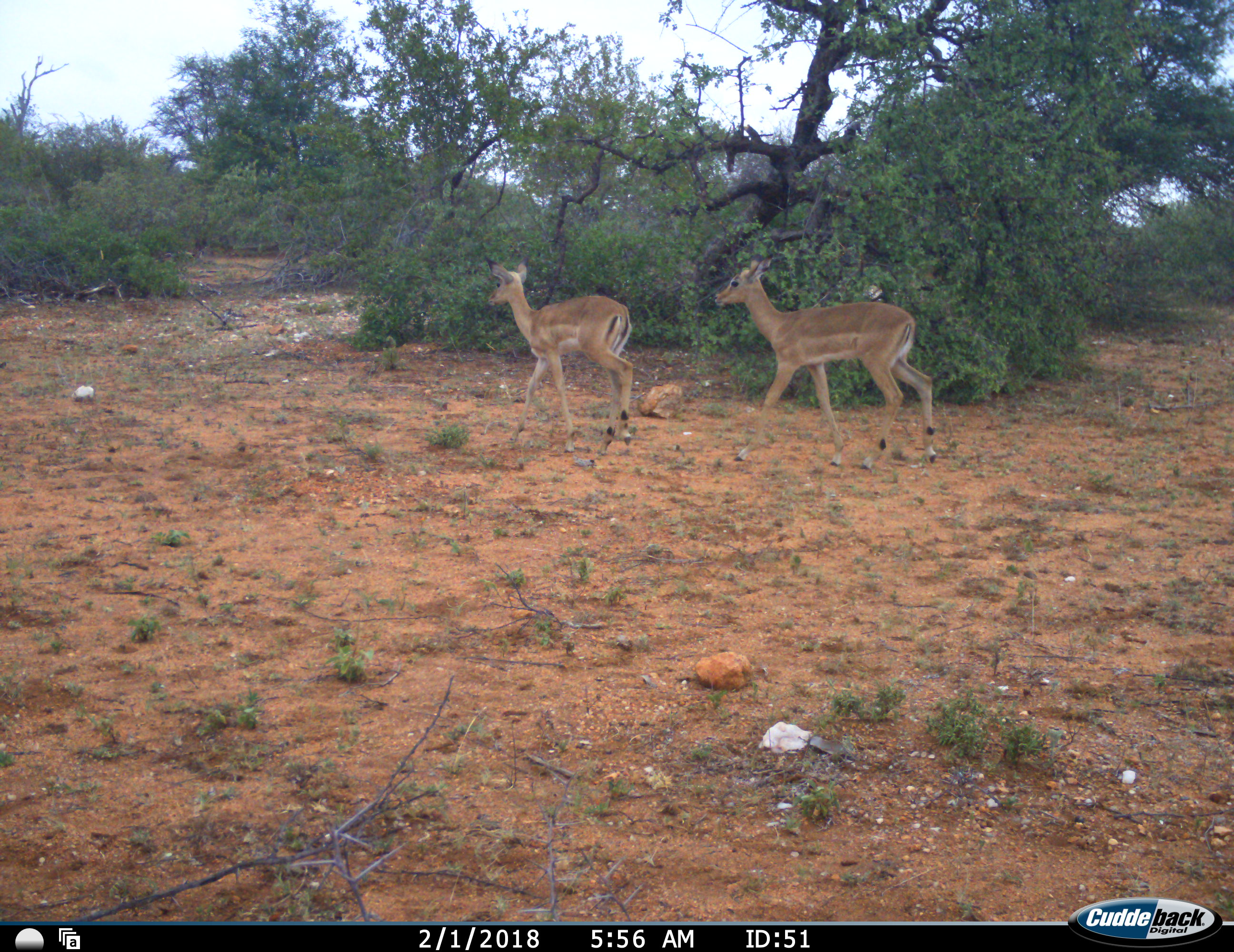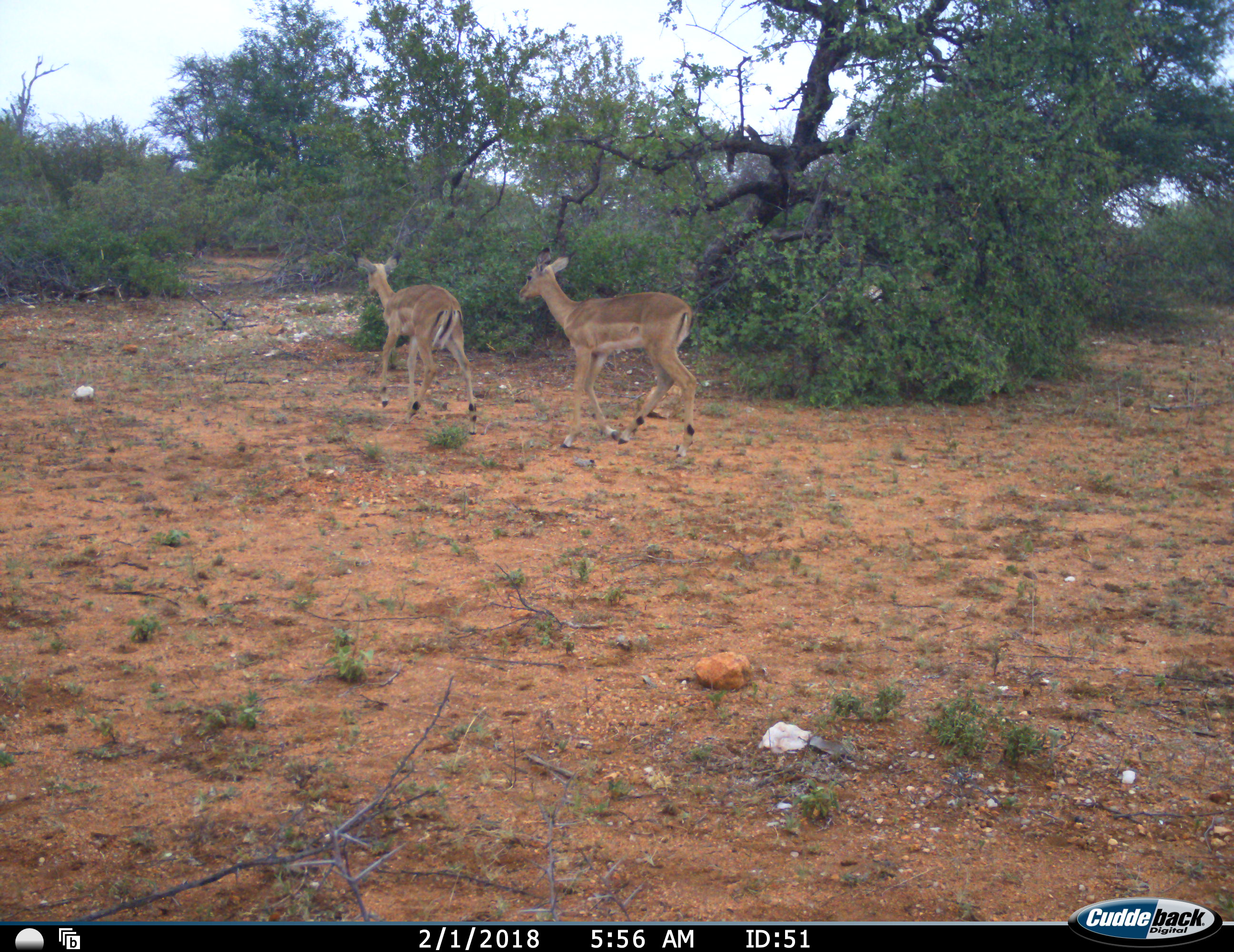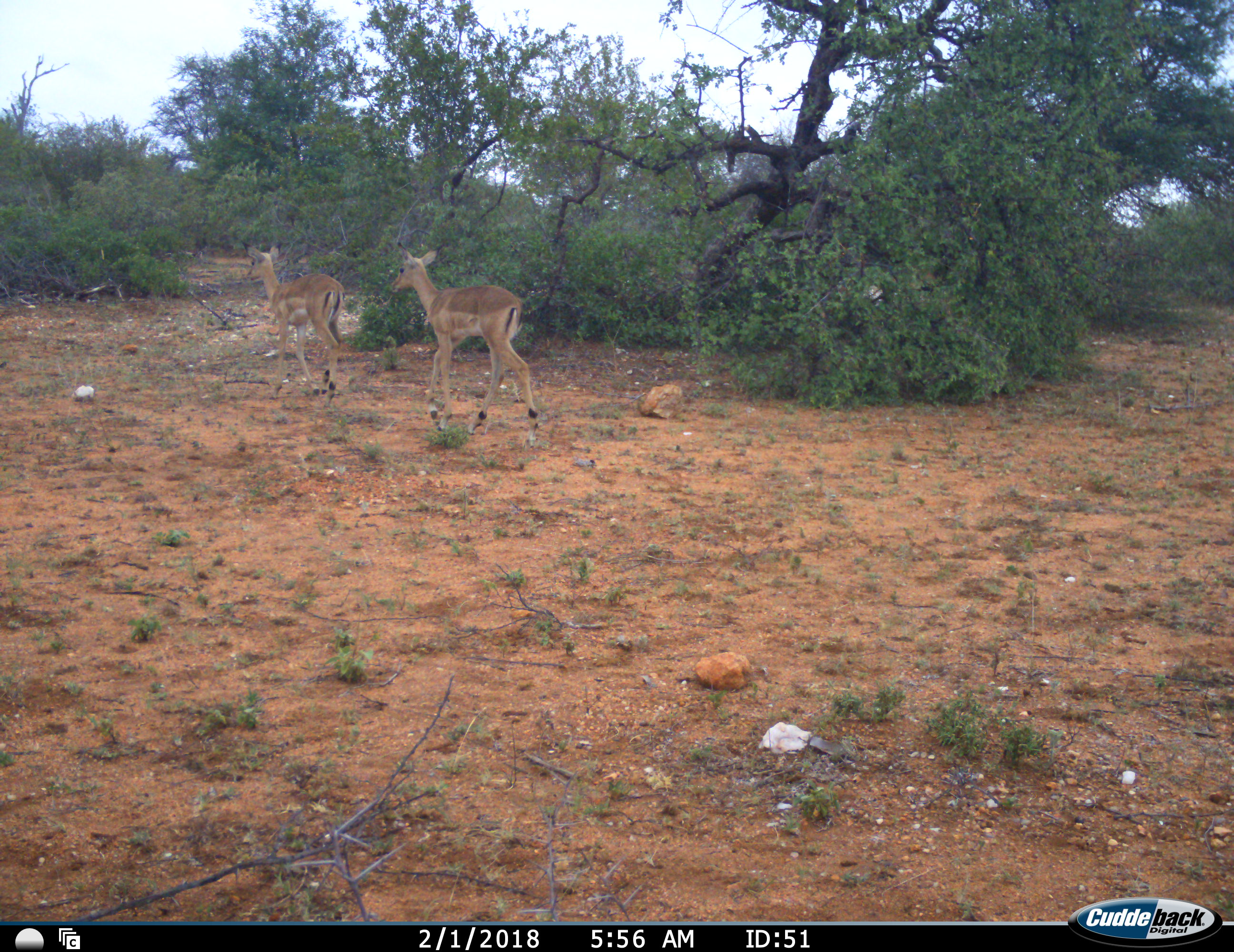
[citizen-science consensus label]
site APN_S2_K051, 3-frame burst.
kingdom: Animalia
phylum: Chordata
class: Mammalia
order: Artiodactyla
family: Bovidae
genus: Aepyceros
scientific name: Aepyceros melampus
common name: impala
Impala (Aepyceros melampus), count 2. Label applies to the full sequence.